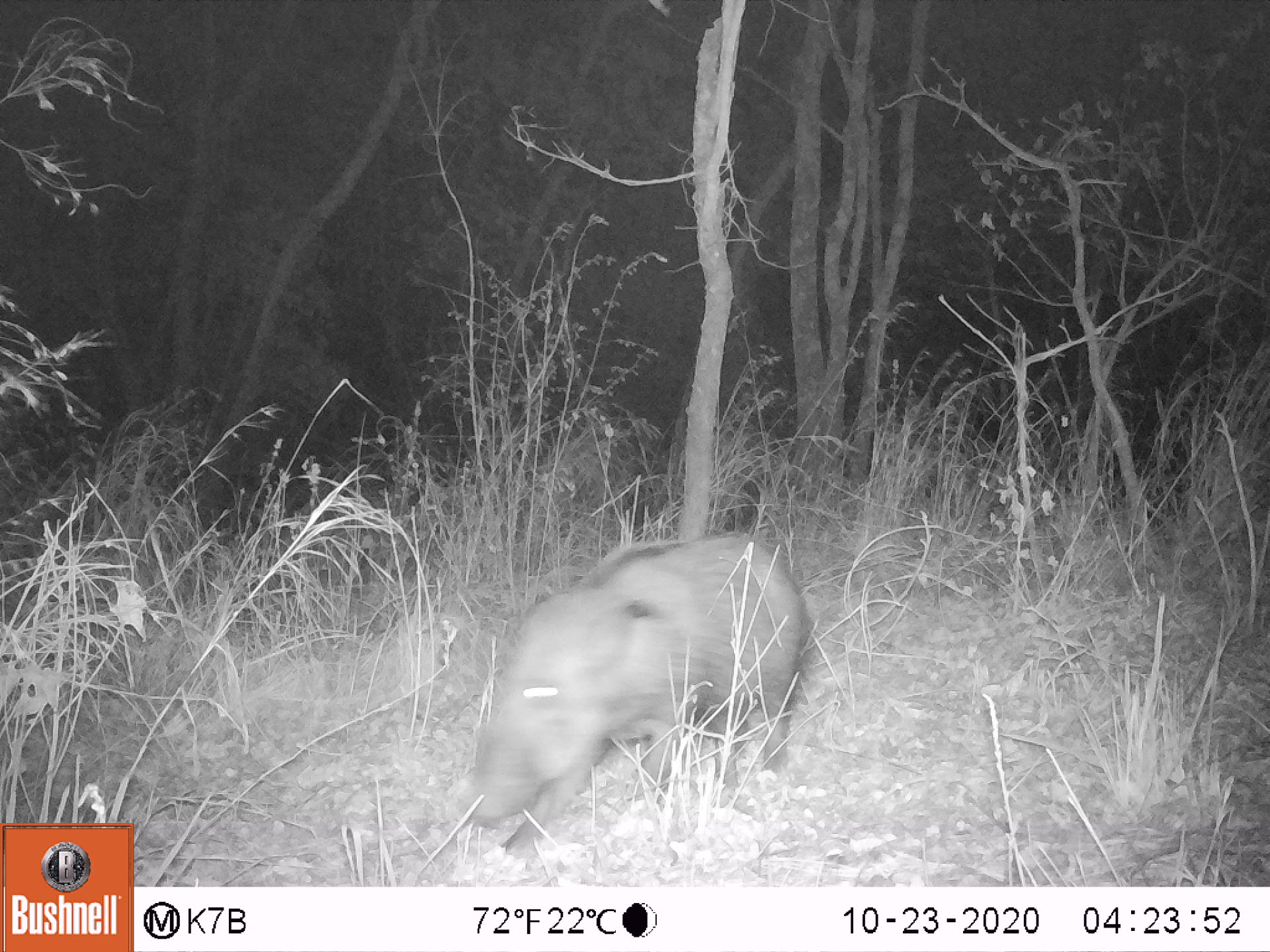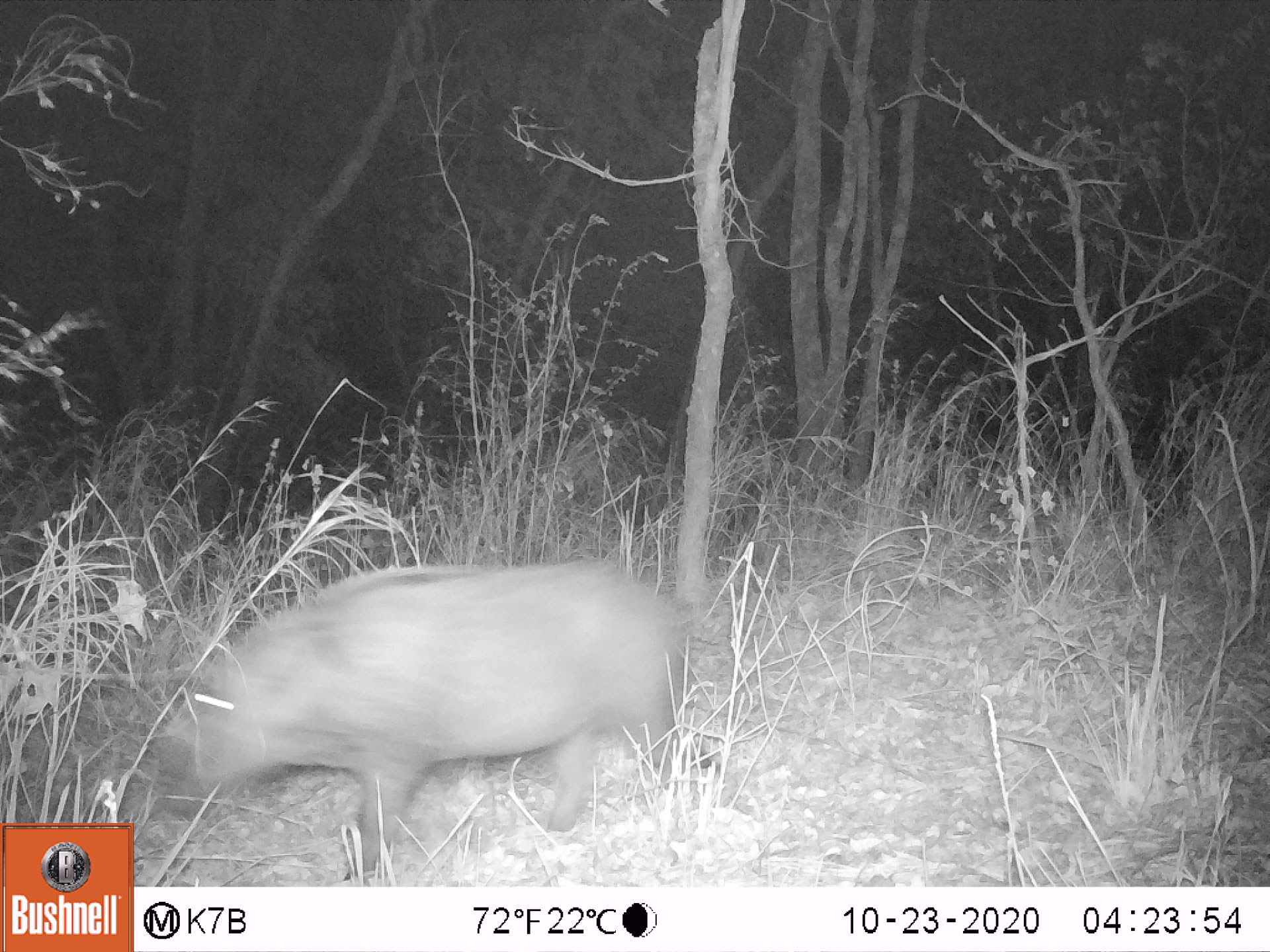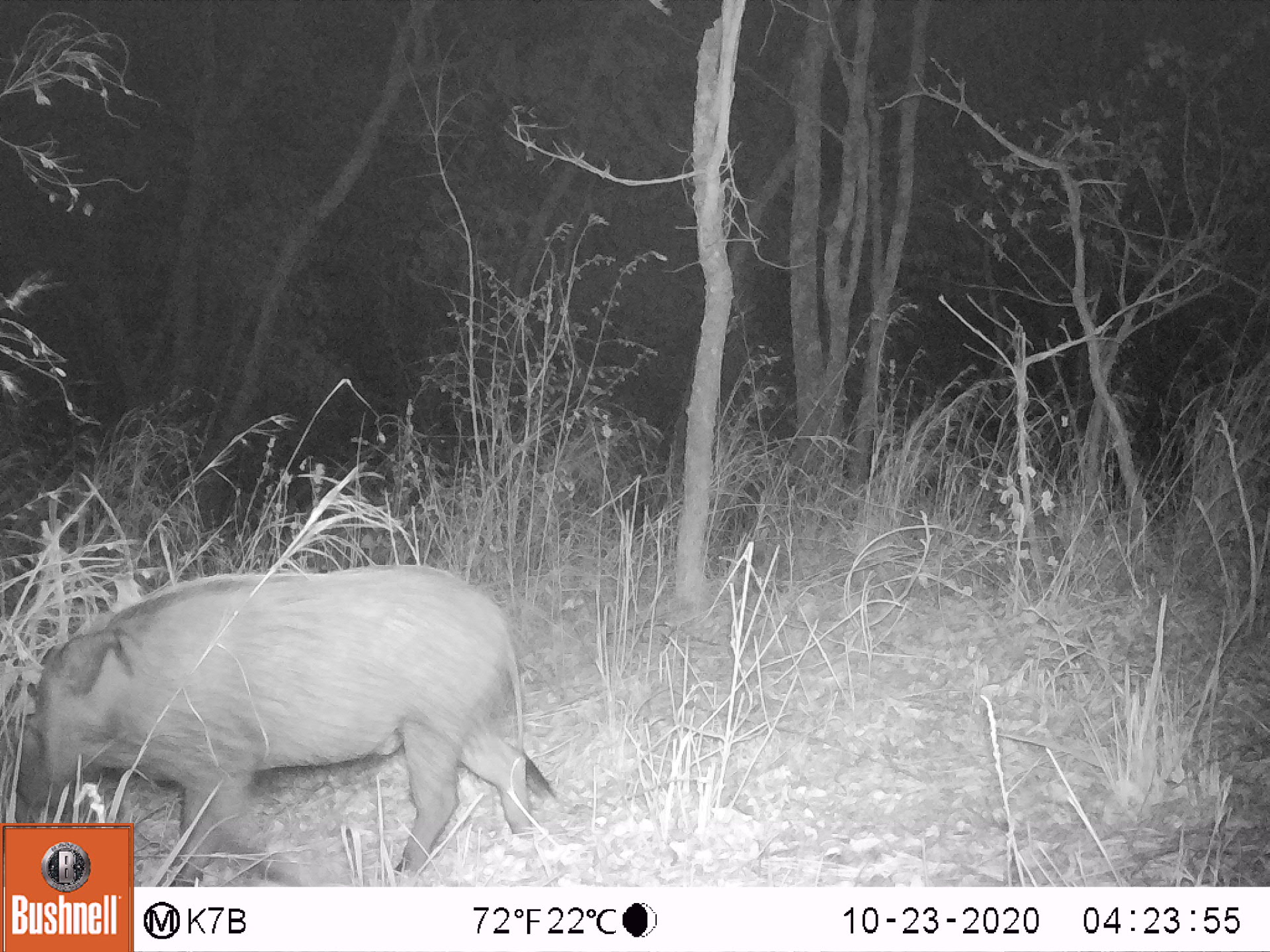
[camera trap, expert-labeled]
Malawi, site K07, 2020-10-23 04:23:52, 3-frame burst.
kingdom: Animalia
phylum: Chordata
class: Mammalia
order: Artiodactyla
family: Suidae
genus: Potamochoerus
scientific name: Potamochoerus larvatus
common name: bushpig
Bushpig (Potamochoerus larvatus), count 1.